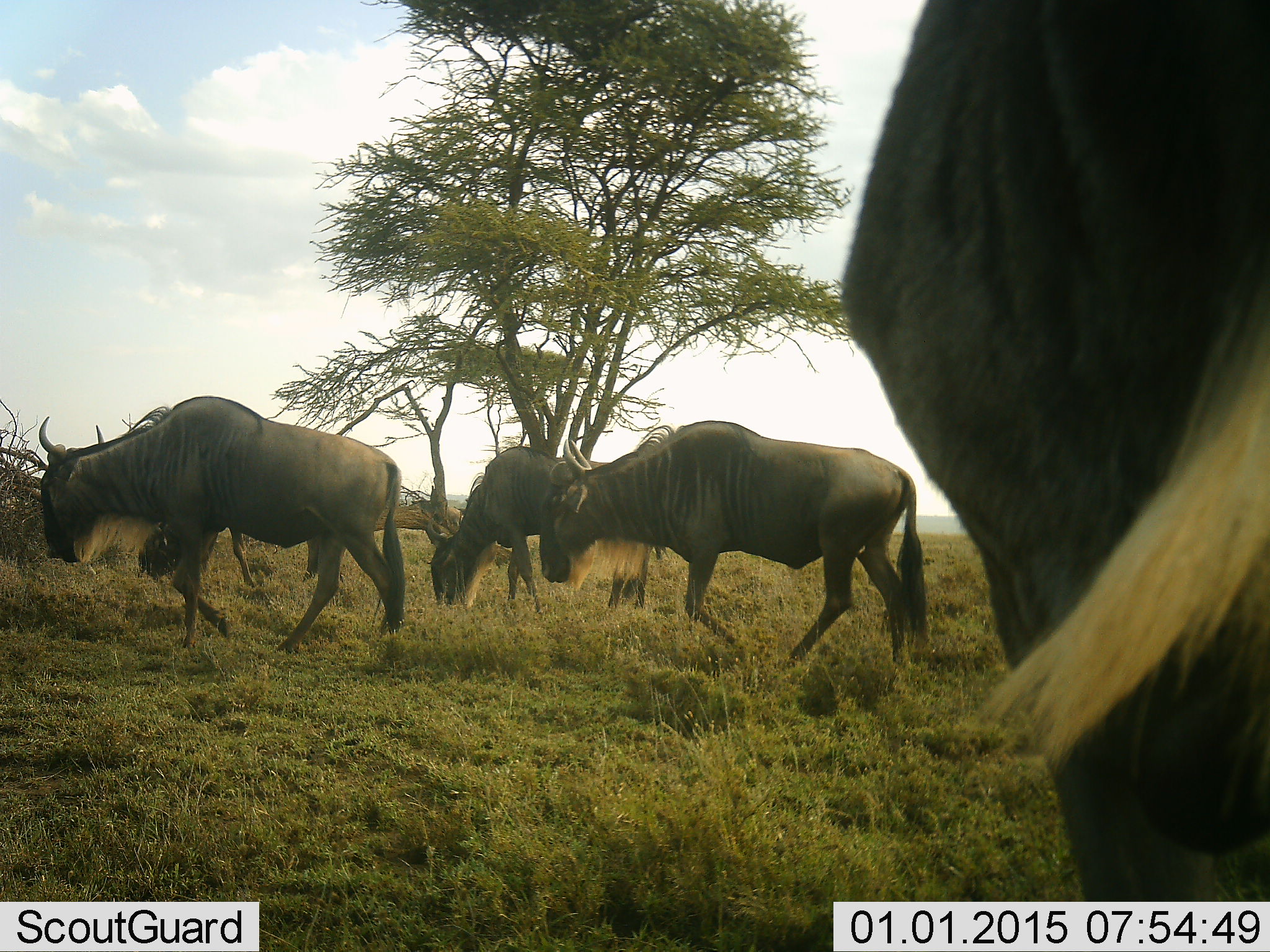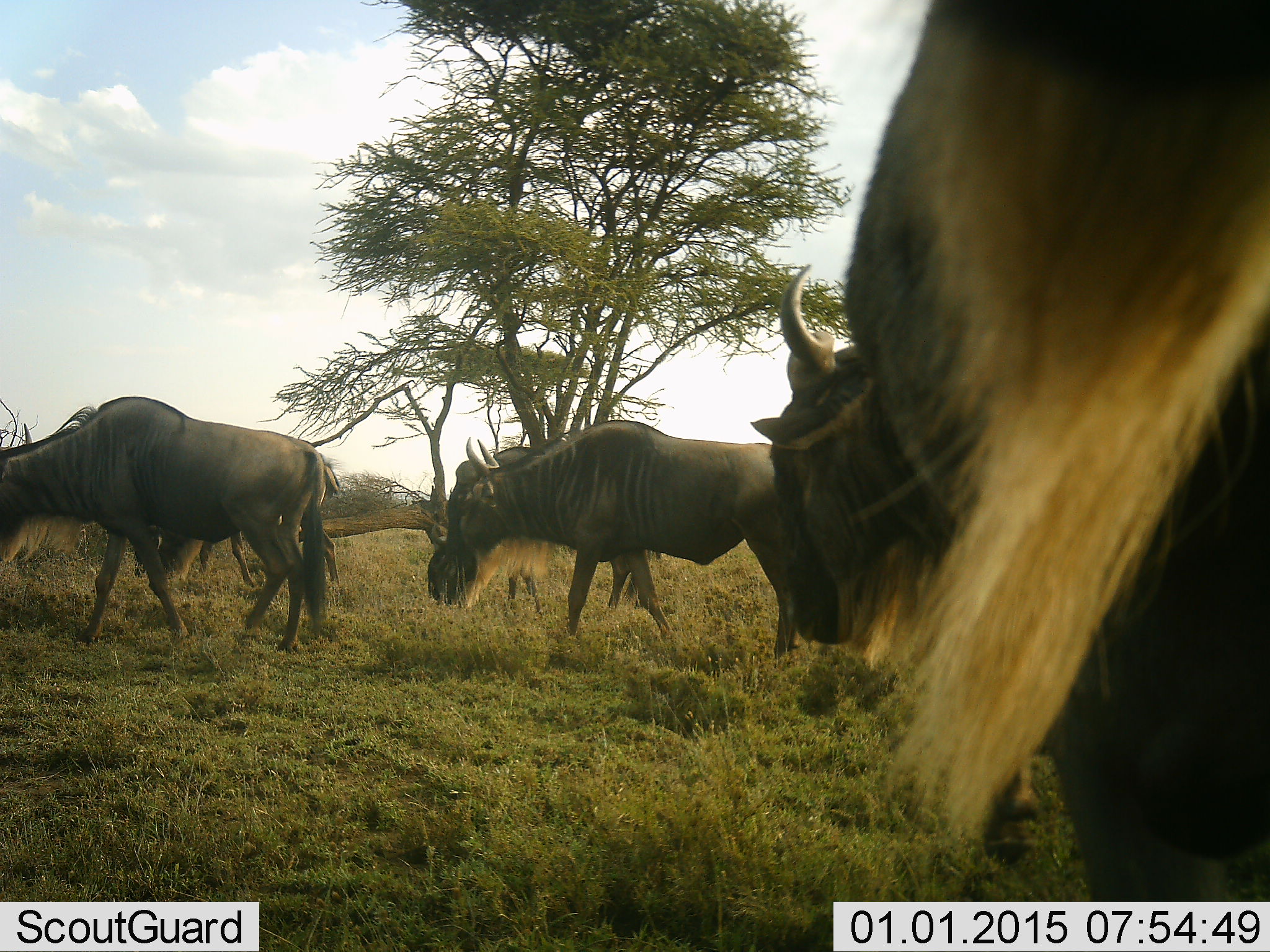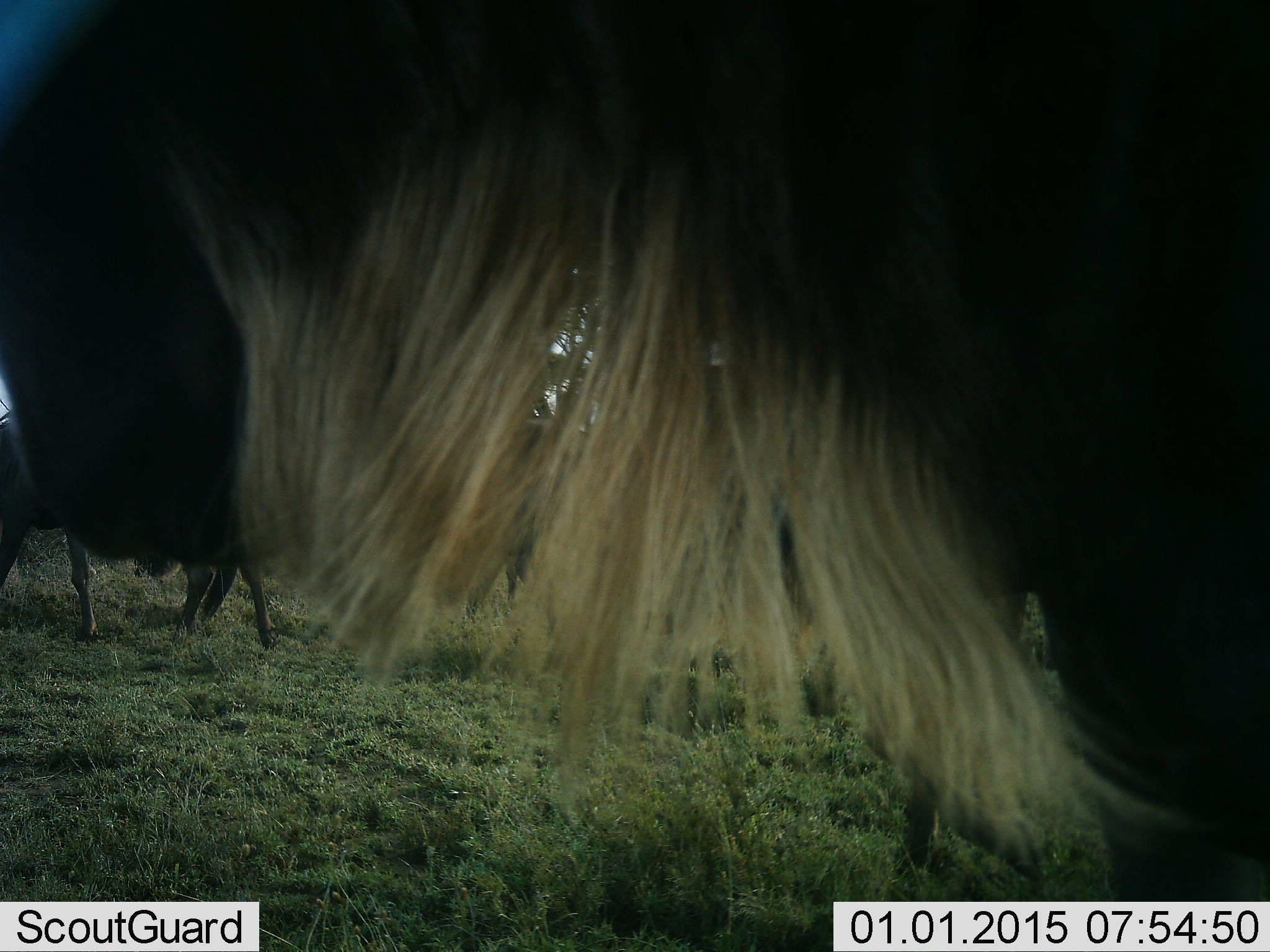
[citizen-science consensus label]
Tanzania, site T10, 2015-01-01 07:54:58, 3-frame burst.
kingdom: Animalia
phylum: Chordata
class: Mammalia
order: Artiodactyla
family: Bovidae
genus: Connochaetes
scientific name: Connochaetes taurinus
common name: blue wildebeest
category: wildebeest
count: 5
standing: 40%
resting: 0%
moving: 100%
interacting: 0%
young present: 0%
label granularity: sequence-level